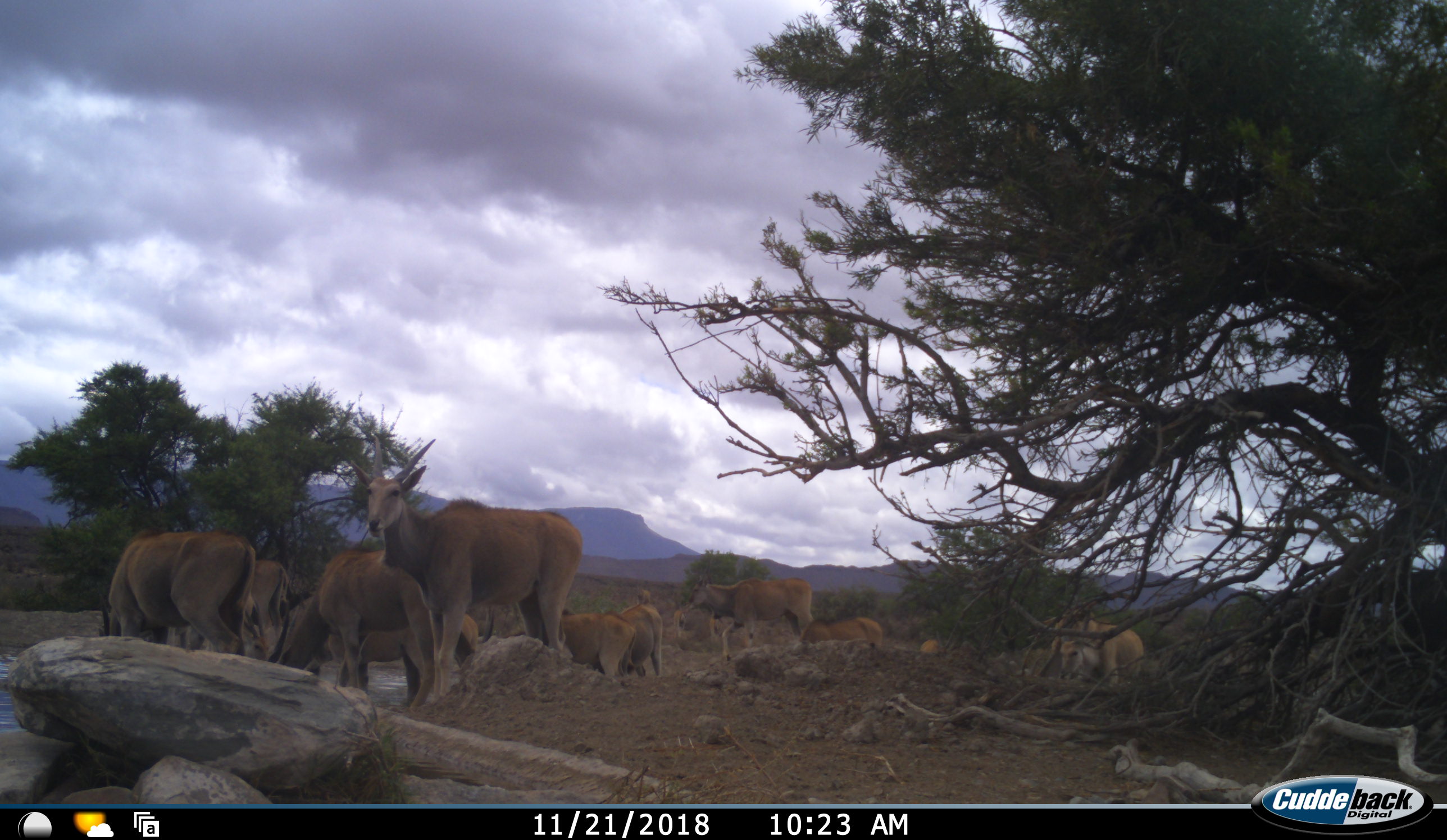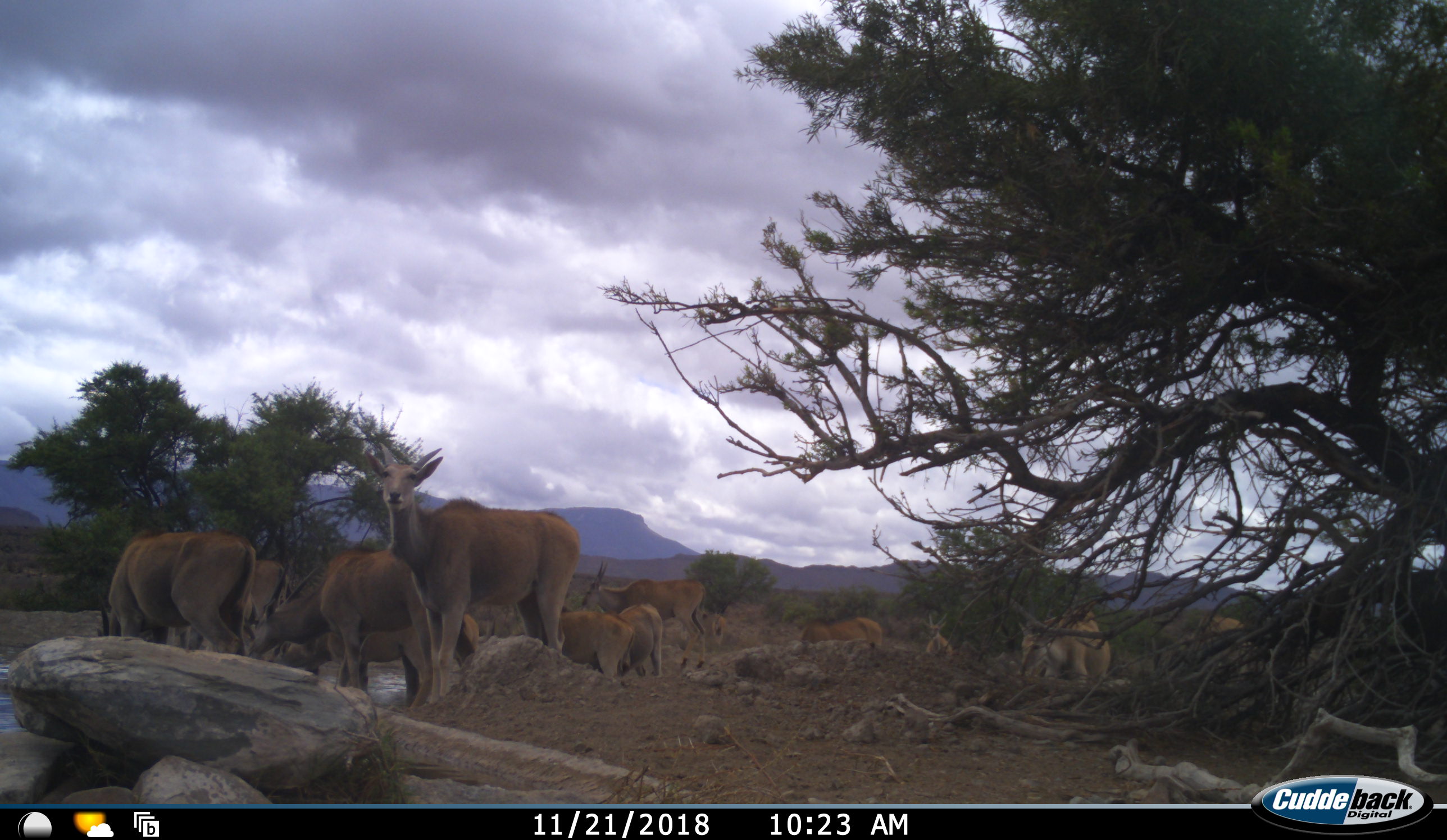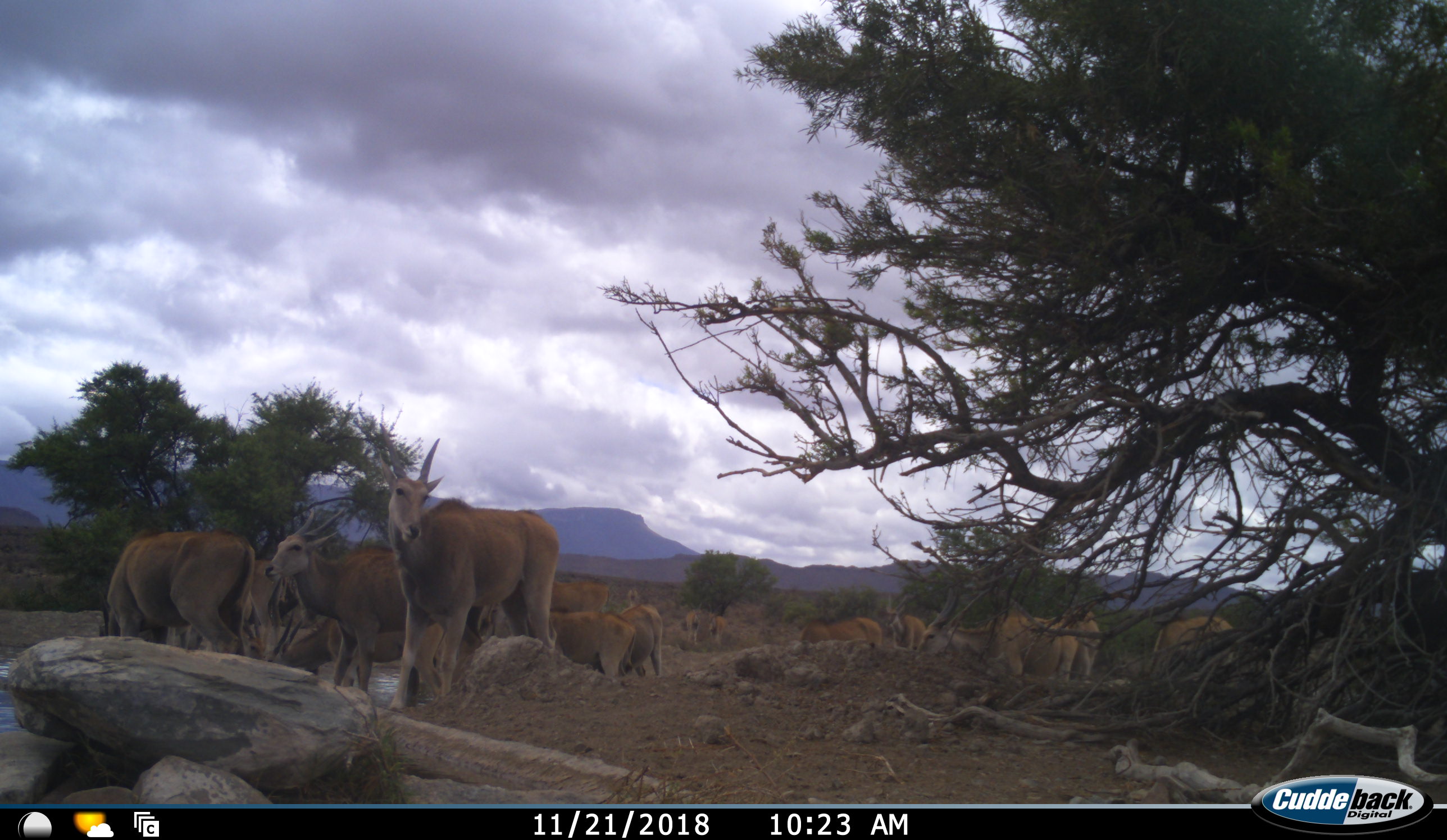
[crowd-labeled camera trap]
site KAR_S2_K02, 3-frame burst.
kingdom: Animalia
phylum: Chordata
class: Mammalia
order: Artiodactyla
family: Bovidae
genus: Tragelaphus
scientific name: Tragelaphus oryx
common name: eland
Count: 11-50.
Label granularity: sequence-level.